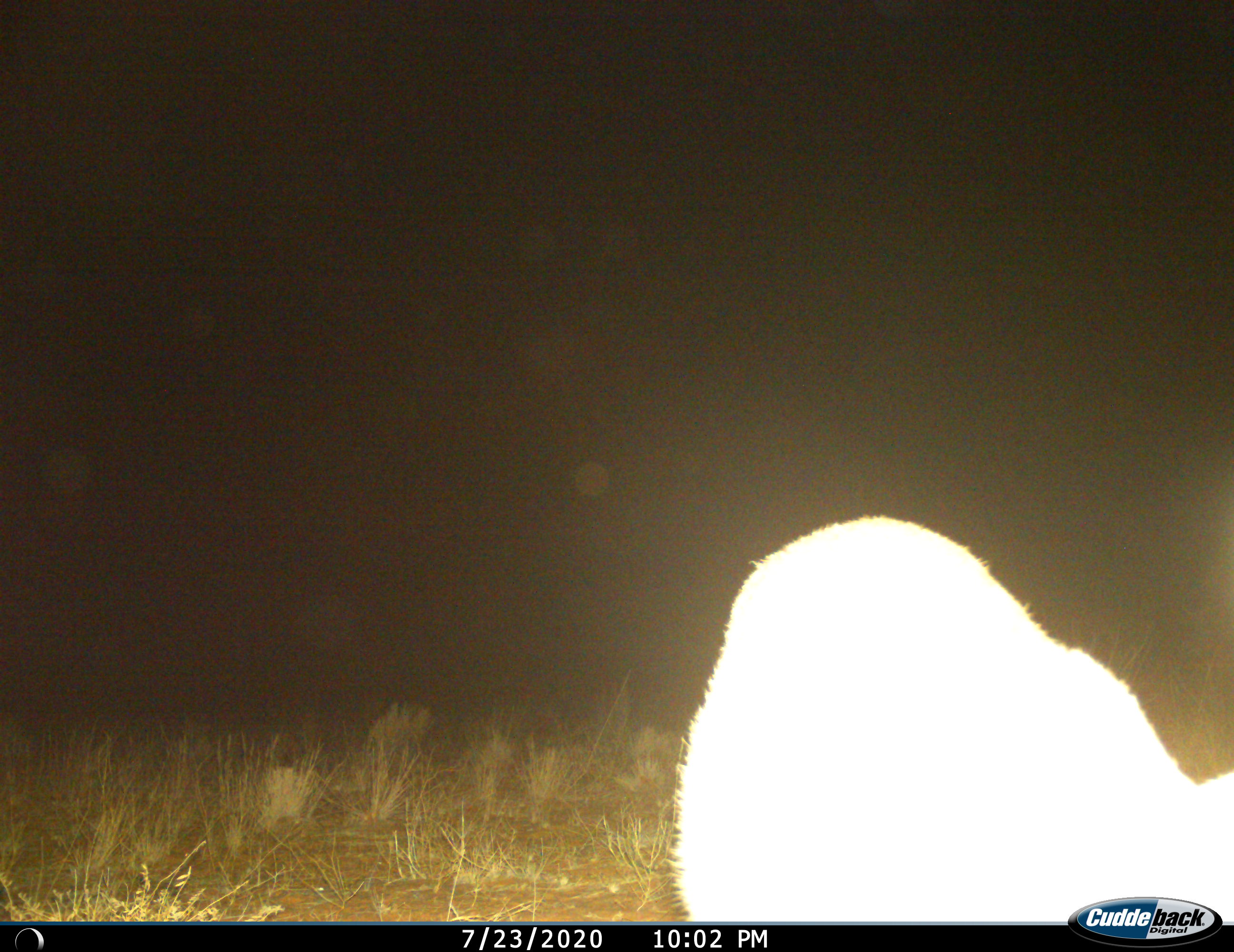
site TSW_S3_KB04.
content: unidentified animal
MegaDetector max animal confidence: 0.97